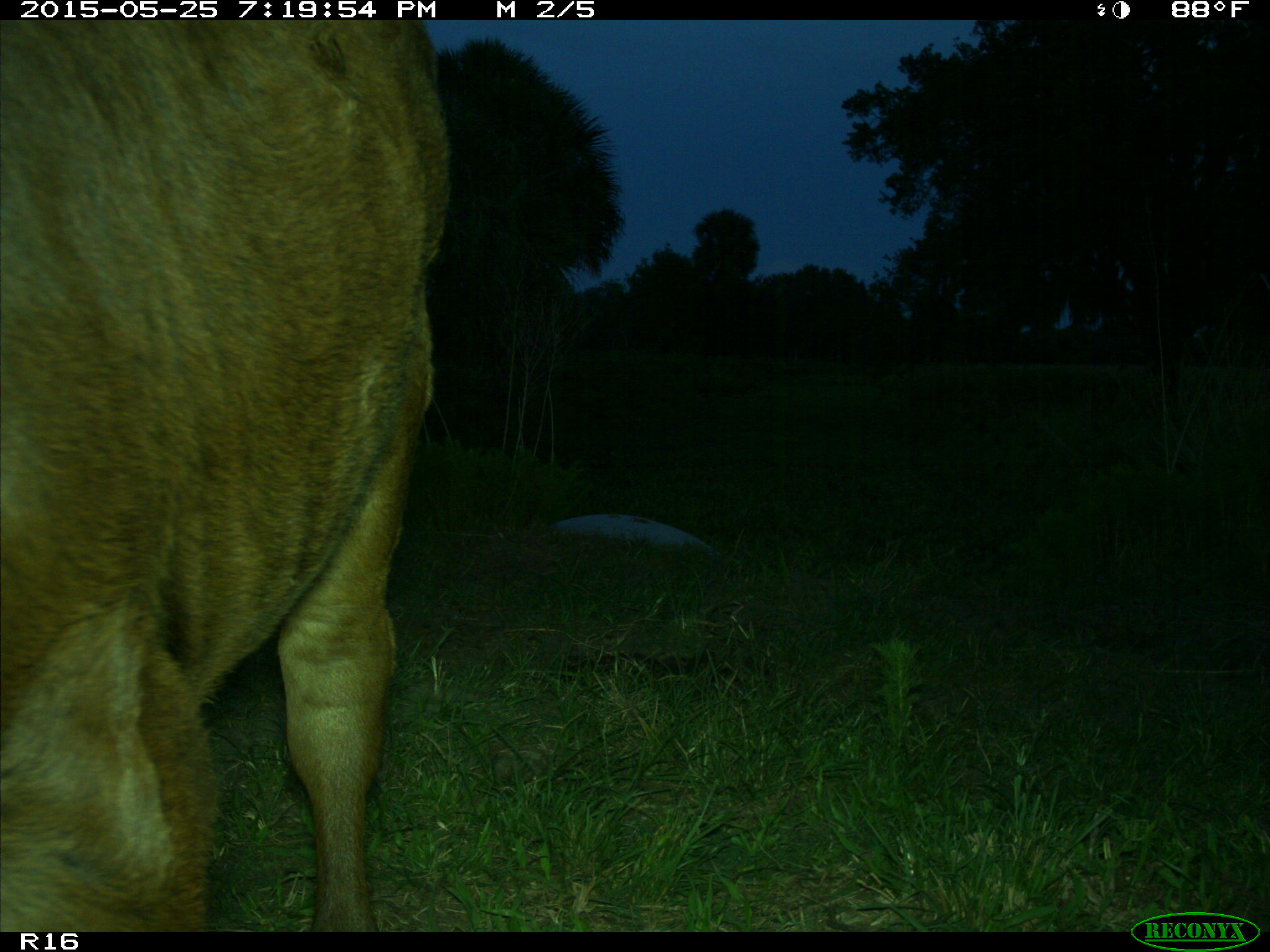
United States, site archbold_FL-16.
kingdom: Animalia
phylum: Chordata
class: Mammalia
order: Artiodactyla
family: Bovidae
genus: Bos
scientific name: Bos taurus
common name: domestic cow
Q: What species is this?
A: Bos taurus (domestic cow).